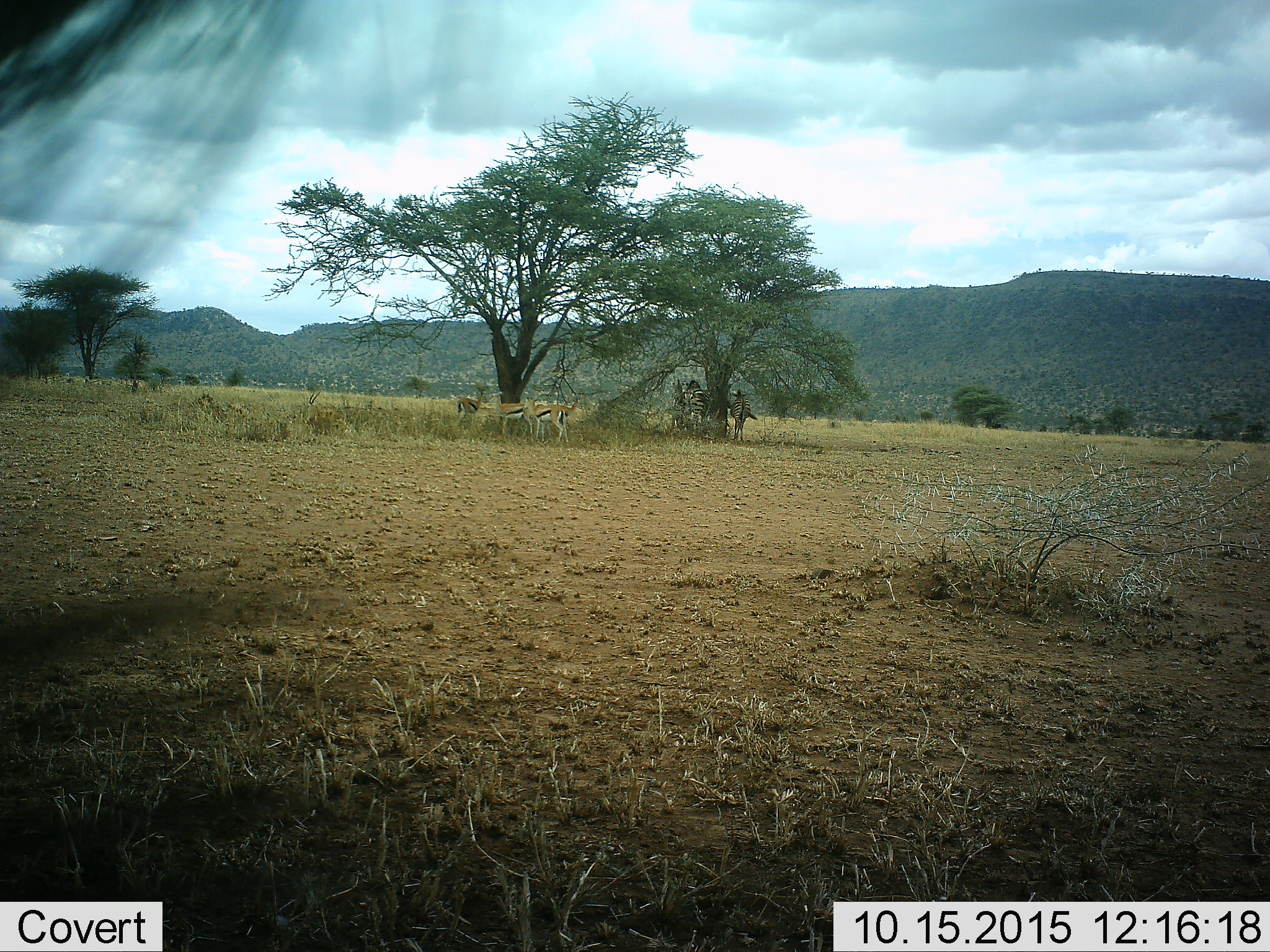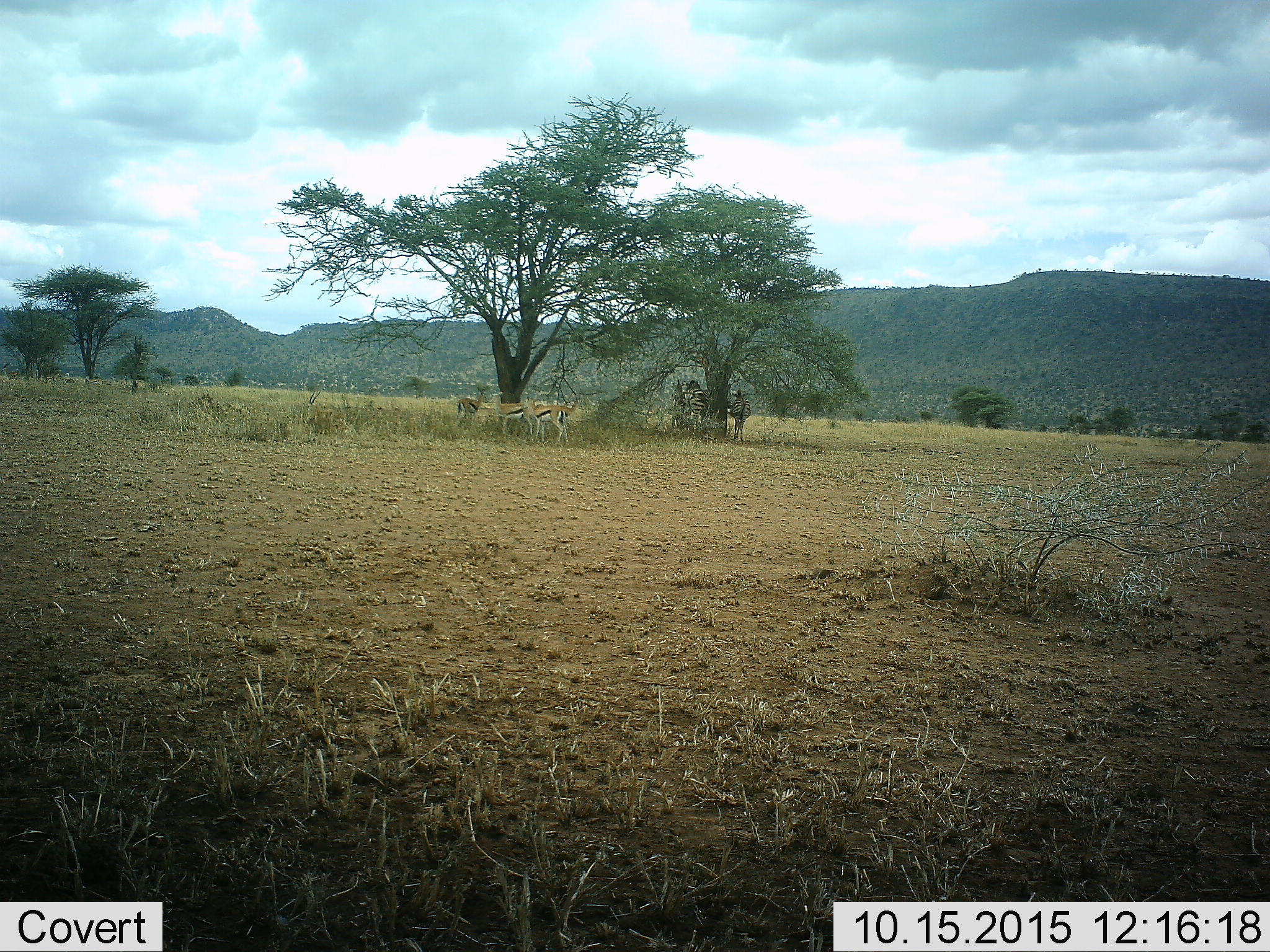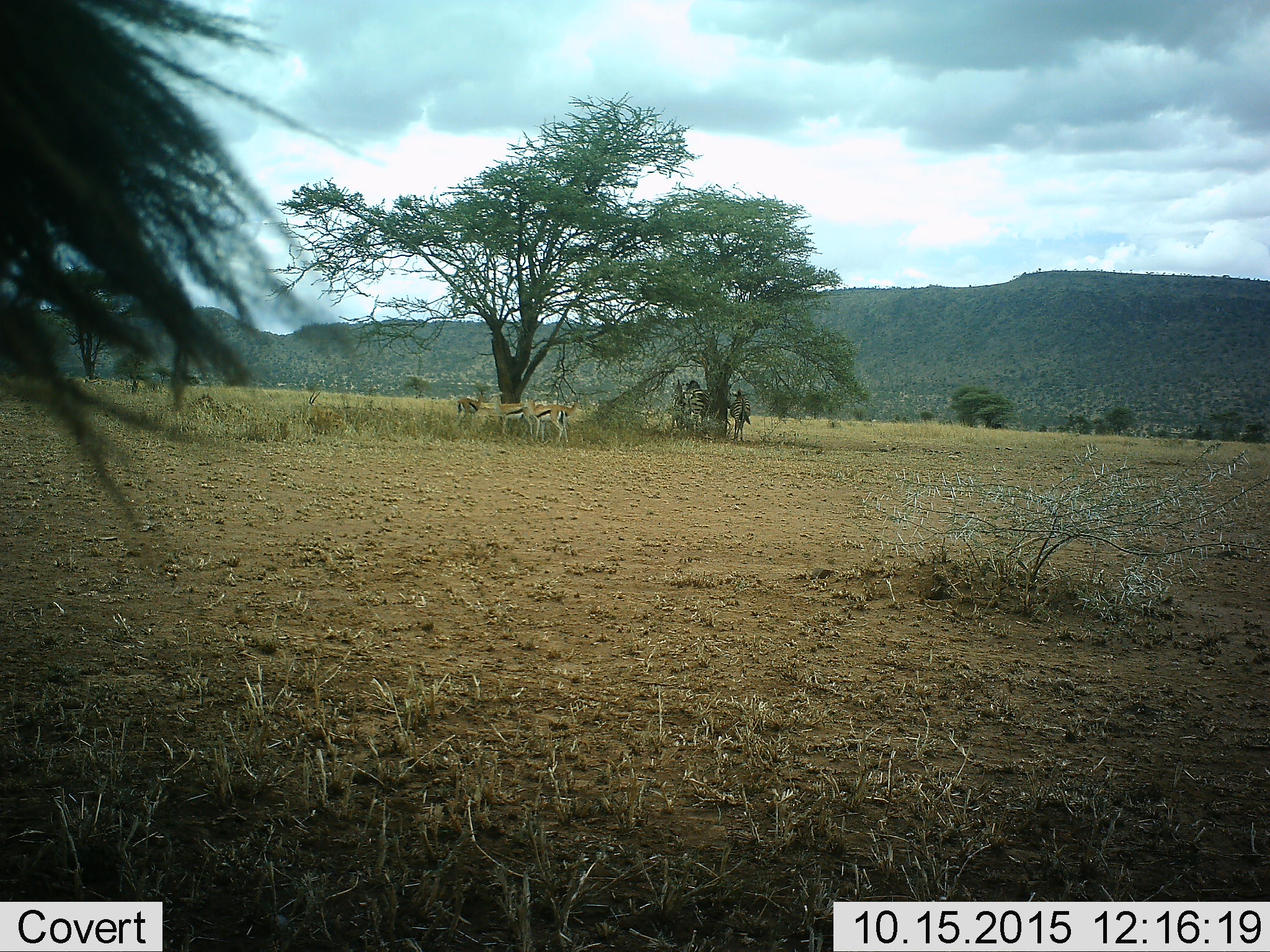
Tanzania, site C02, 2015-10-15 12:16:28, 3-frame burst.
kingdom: Animalia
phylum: Chordata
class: Mammalia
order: Artiodactyla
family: Bovidae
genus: Eudorcas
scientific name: Eudorcas thomsonii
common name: thomson's gazelle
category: gazellethomsons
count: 4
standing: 89%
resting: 28%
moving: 0%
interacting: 0%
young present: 0%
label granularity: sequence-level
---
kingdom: Animalia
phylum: Chordata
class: Mammalia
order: Perissodactyla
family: Equidae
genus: Equus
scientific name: Equus quagga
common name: plains zebra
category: zebra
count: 3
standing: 82%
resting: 24%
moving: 0%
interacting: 6%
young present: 0%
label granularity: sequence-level